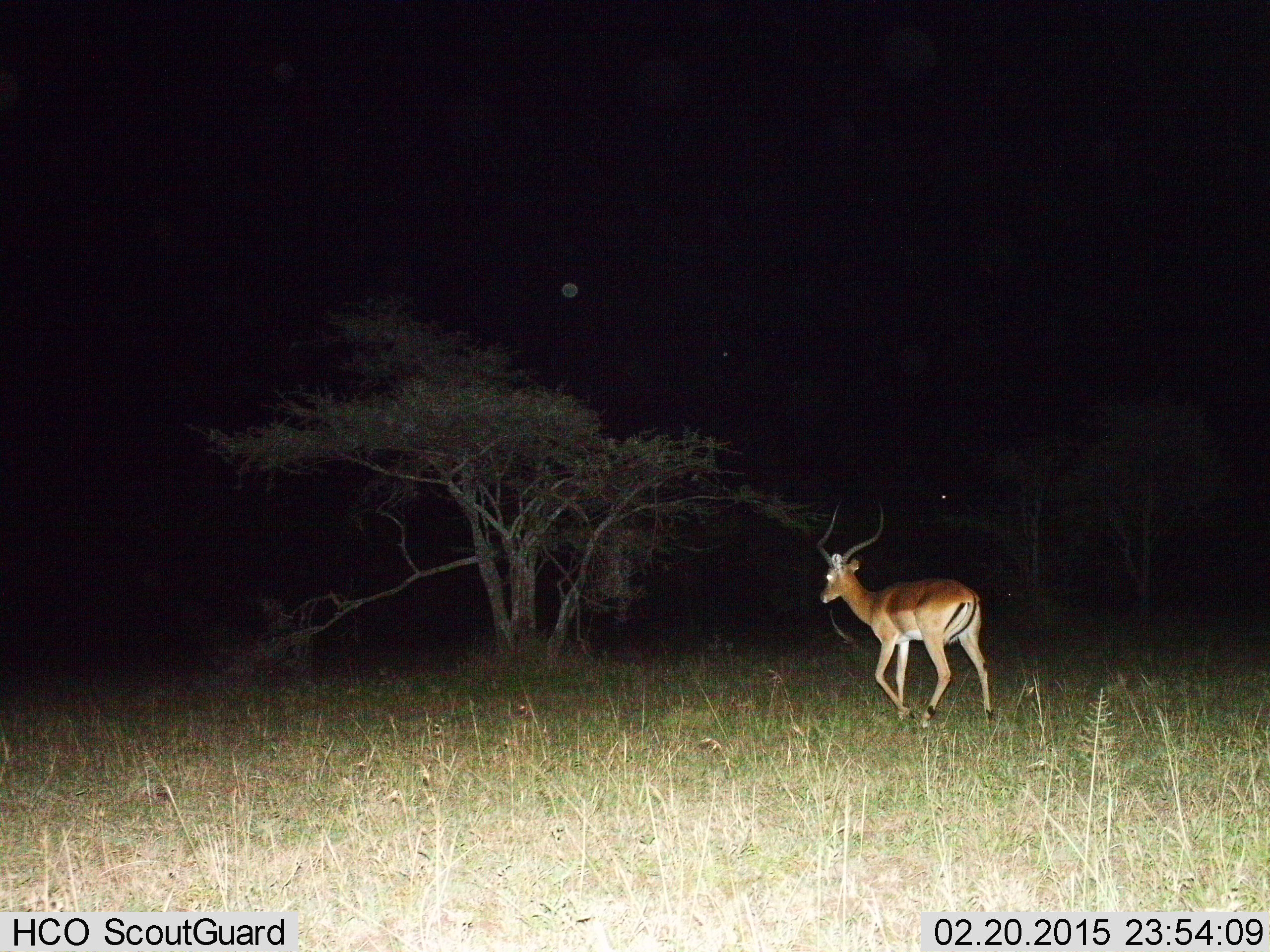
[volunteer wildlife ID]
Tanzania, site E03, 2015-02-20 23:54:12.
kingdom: Animalia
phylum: Chordata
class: Mammalia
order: Artiodactyla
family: Bovidae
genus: Aepyceros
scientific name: Aepyceros melampus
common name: impala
Impala (Aepyceros melampus), count 1. Behavior (volunteer vote fractions): standing 20%, resting 0%, moving 80%, interacting 0%. Young present (vote fraction): 0%. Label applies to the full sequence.